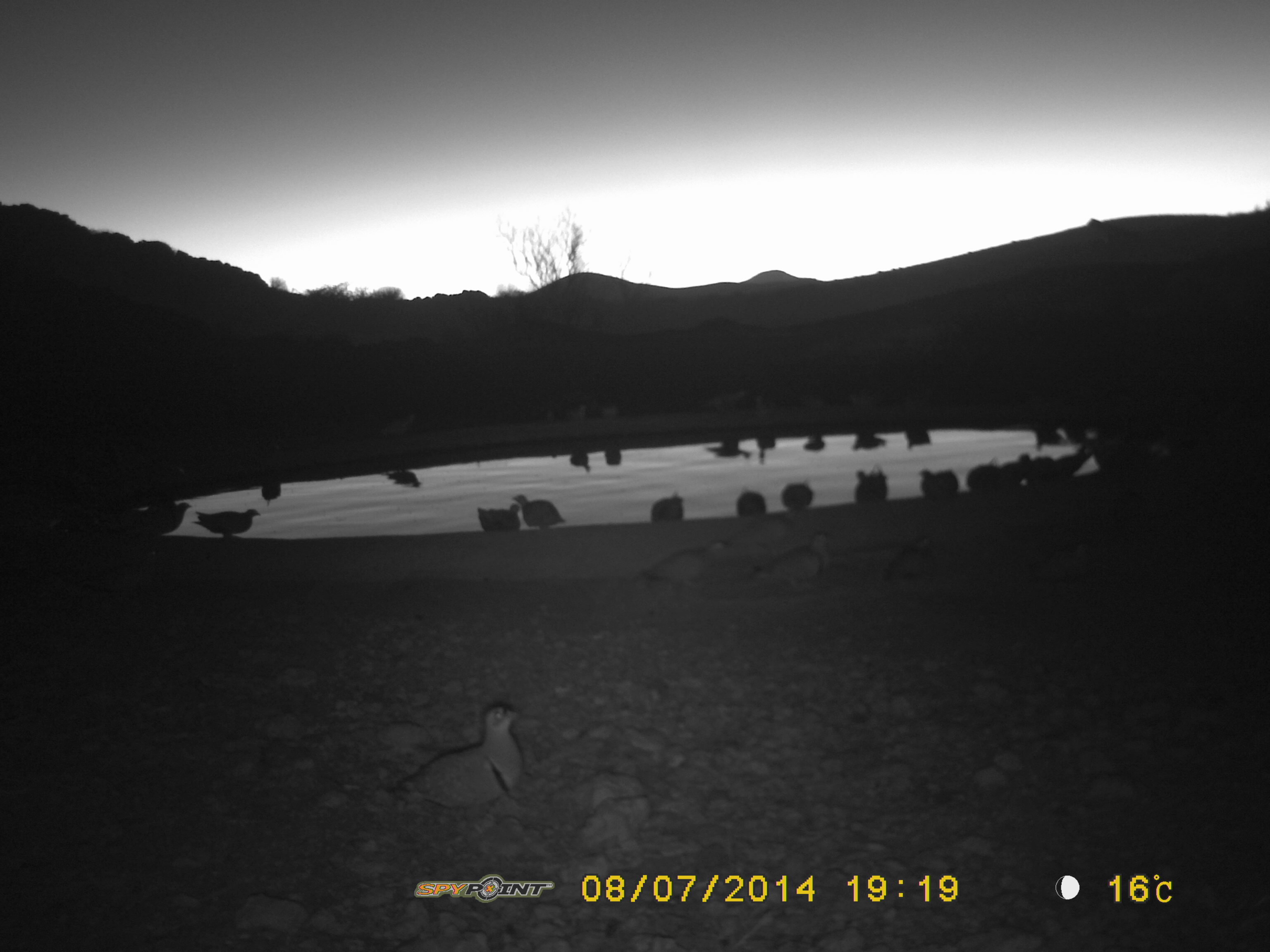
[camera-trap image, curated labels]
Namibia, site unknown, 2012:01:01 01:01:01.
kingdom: Animalia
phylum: Chordata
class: Aves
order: Pterocliformes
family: Pteroclidae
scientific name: Pteroclidae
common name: sandgrouse